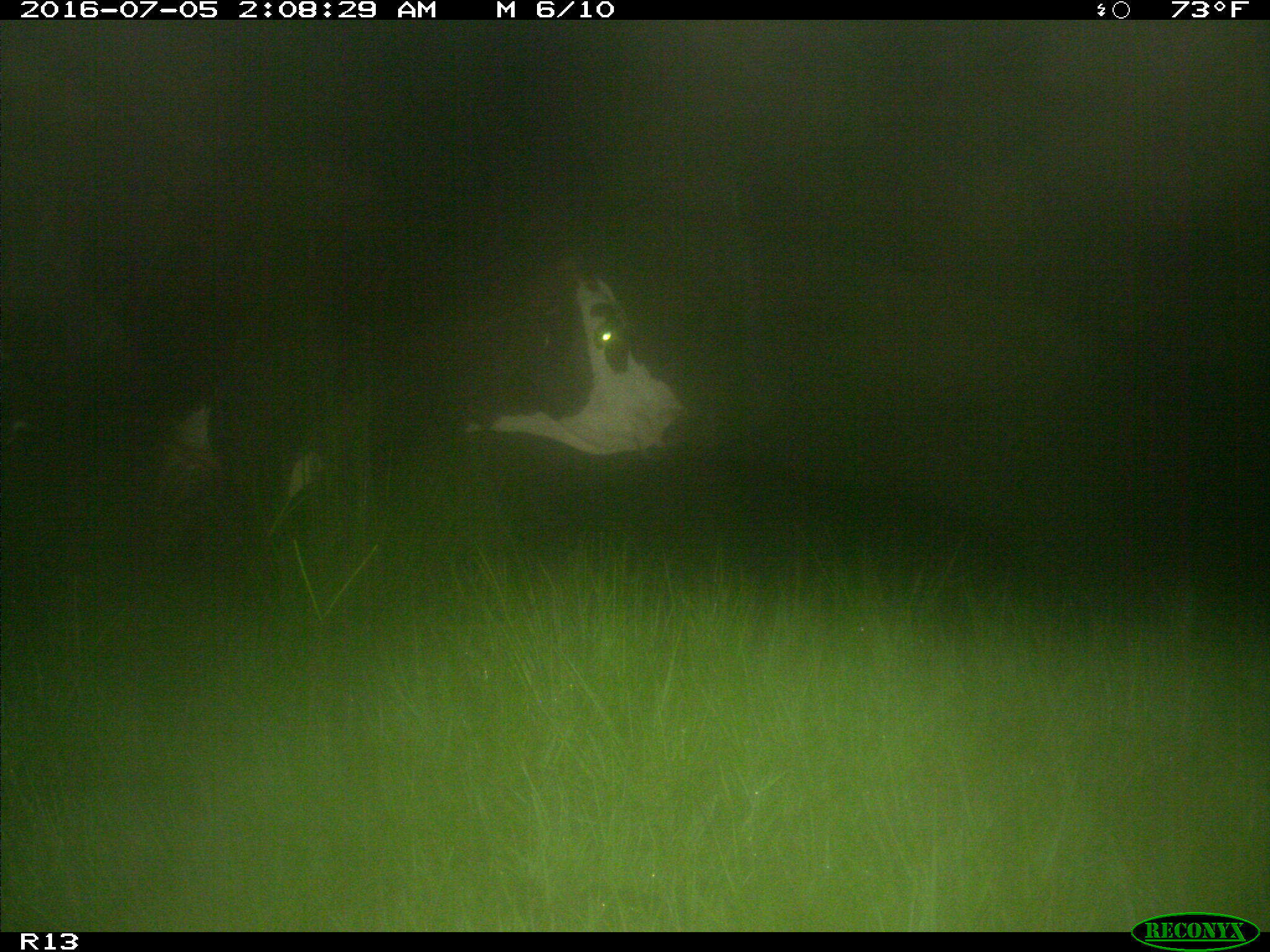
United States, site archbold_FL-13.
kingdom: Animalia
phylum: Chordata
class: Mammalia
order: Artiodactyla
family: Bovidae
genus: Bos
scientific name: Bos taurus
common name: domestic cow